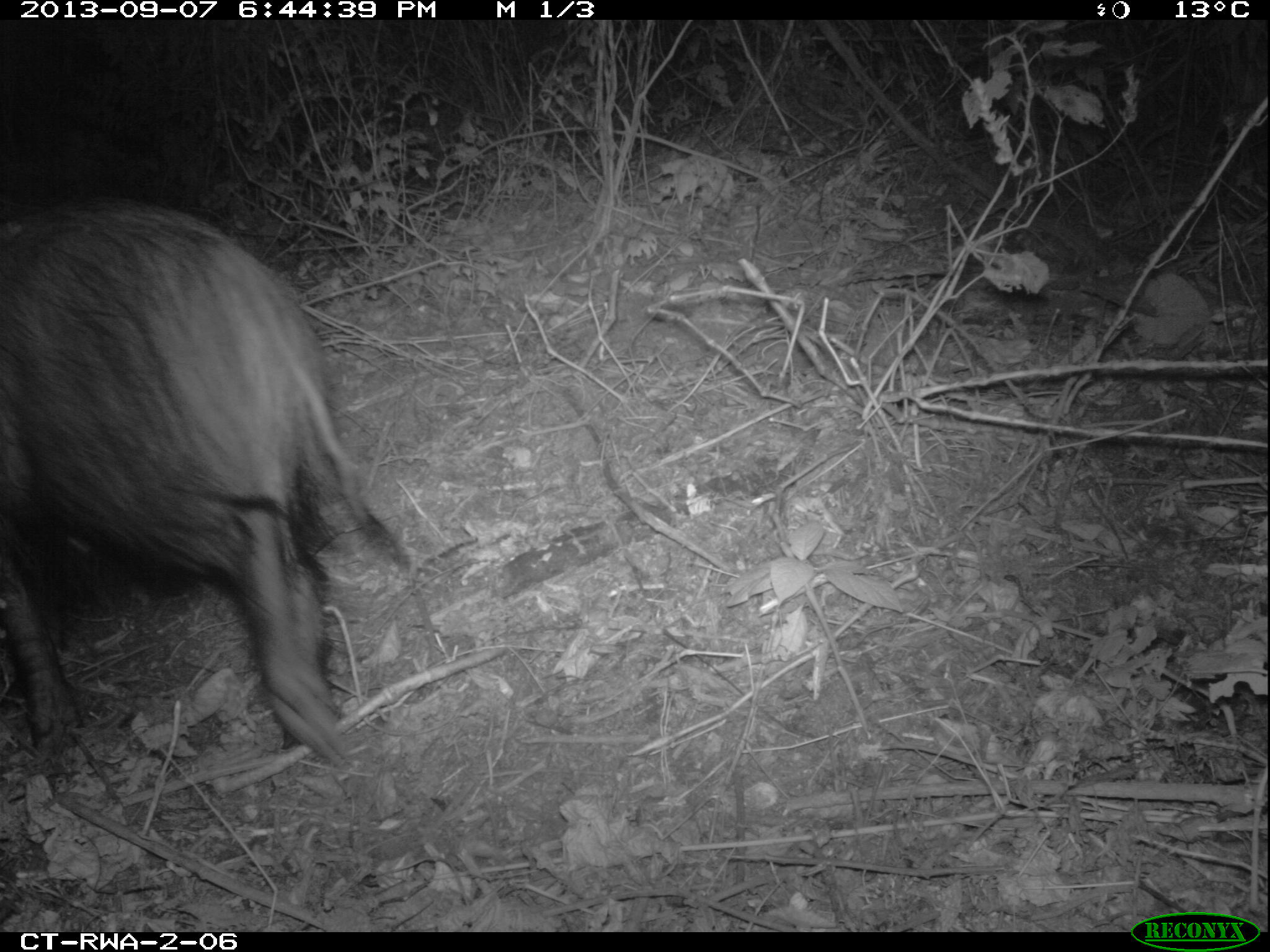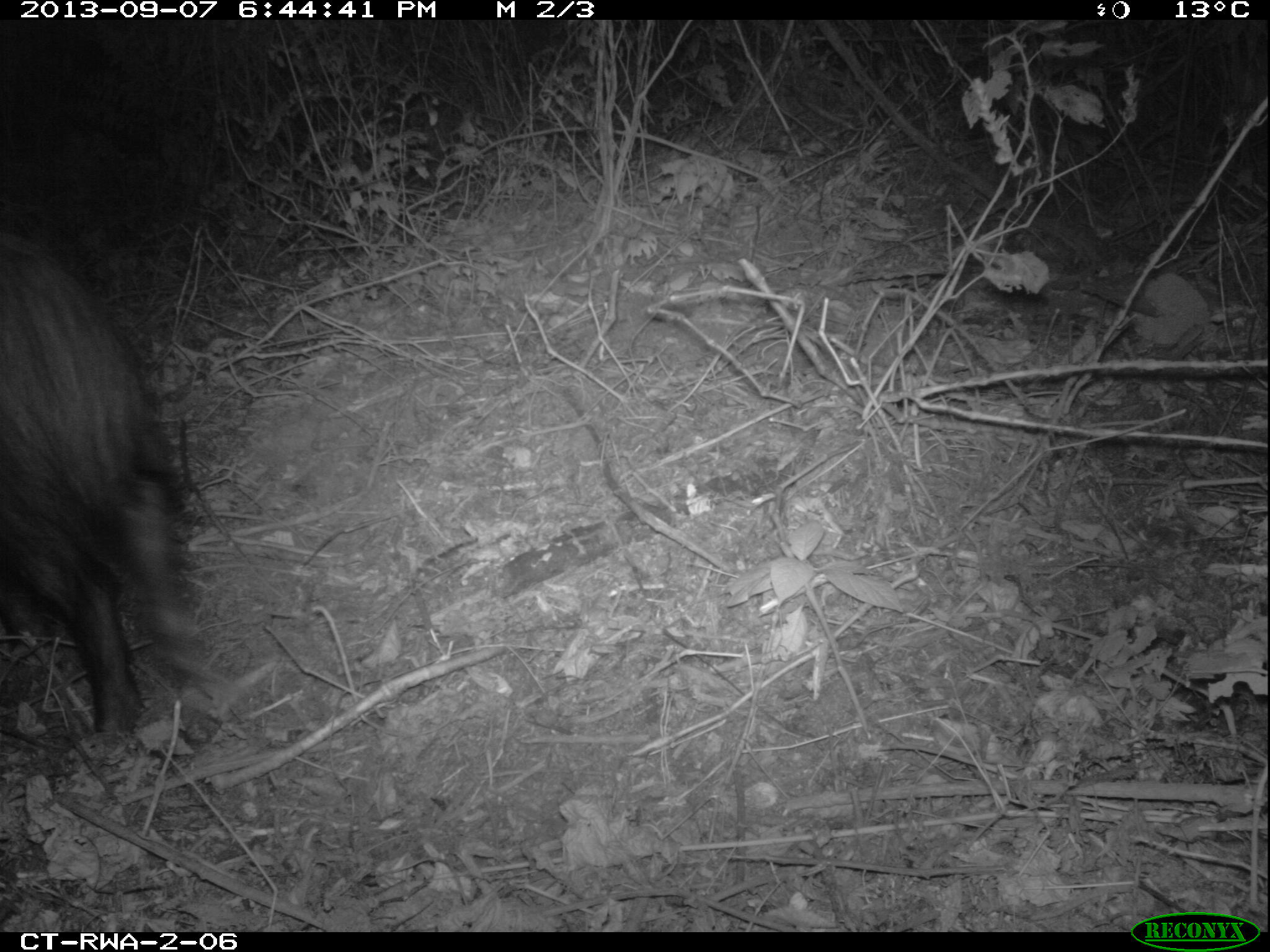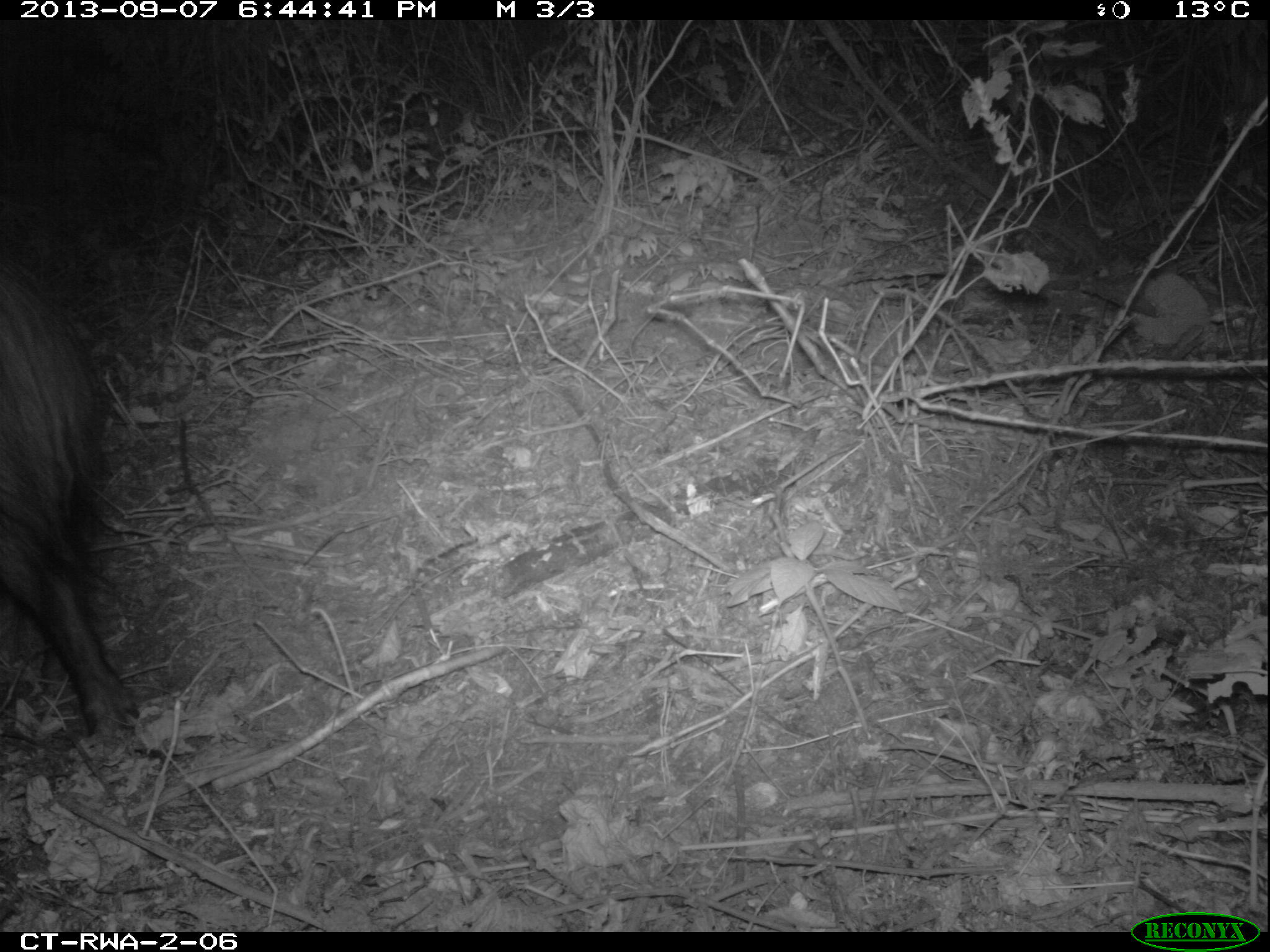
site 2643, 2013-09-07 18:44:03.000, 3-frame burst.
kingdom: Animalia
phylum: Chordata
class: Mammalia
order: Artiodactyla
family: Suidae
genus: Potamochoerus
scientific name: Potamochoerus larvatus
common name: bushpig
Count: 4.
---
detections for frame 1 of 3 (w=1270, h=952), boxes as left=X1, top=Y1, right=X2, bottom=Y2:
potamochoerus larvatus: left=0, top=192, right=414, bottom=766